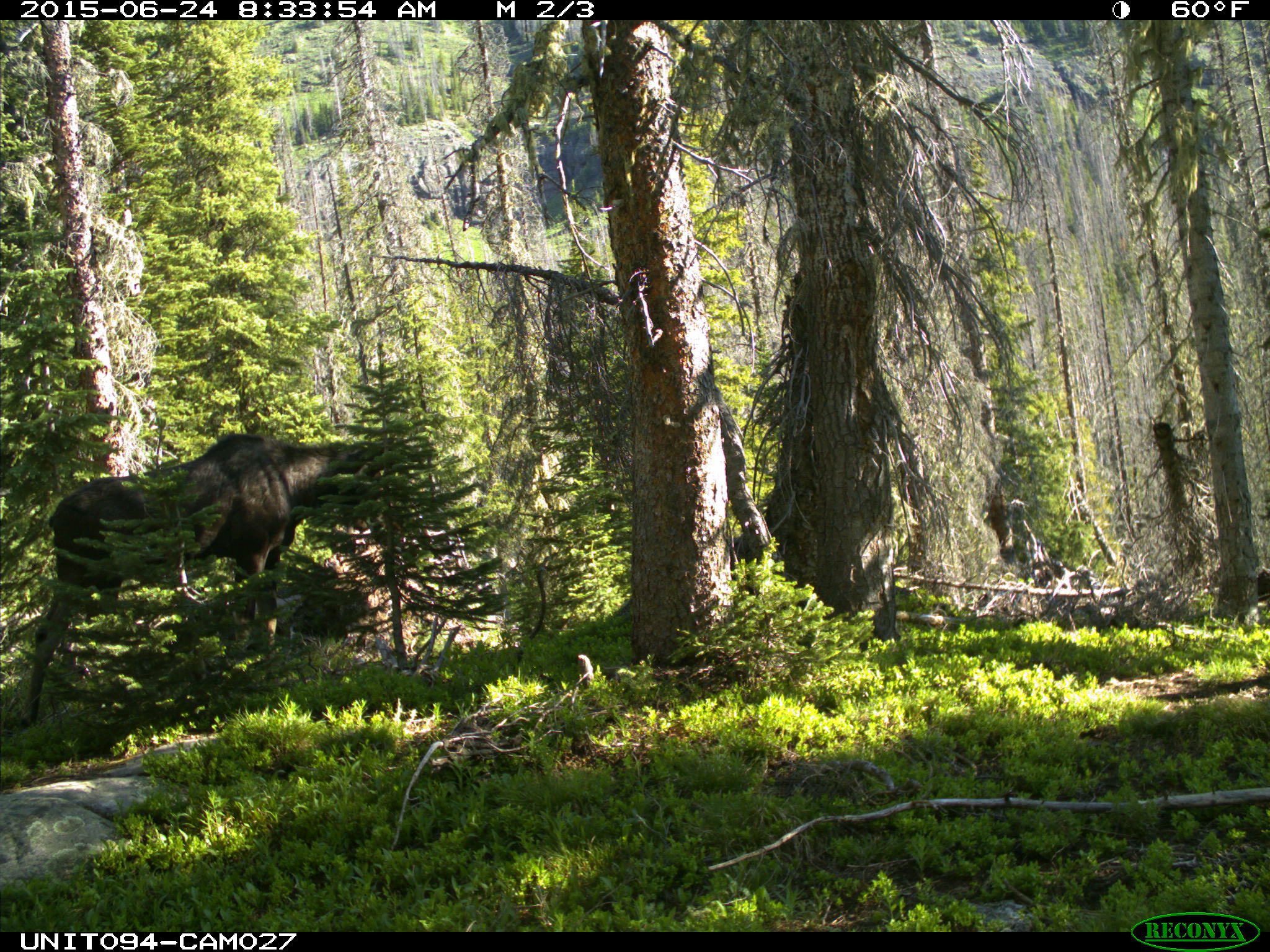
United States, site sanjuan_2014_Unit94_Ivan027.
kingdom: Animalia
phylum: Chordata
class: Mammalia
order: Artiodactyla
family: Cervidae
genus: Alces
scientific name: Alces alces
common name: moose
Alces alces (moose).